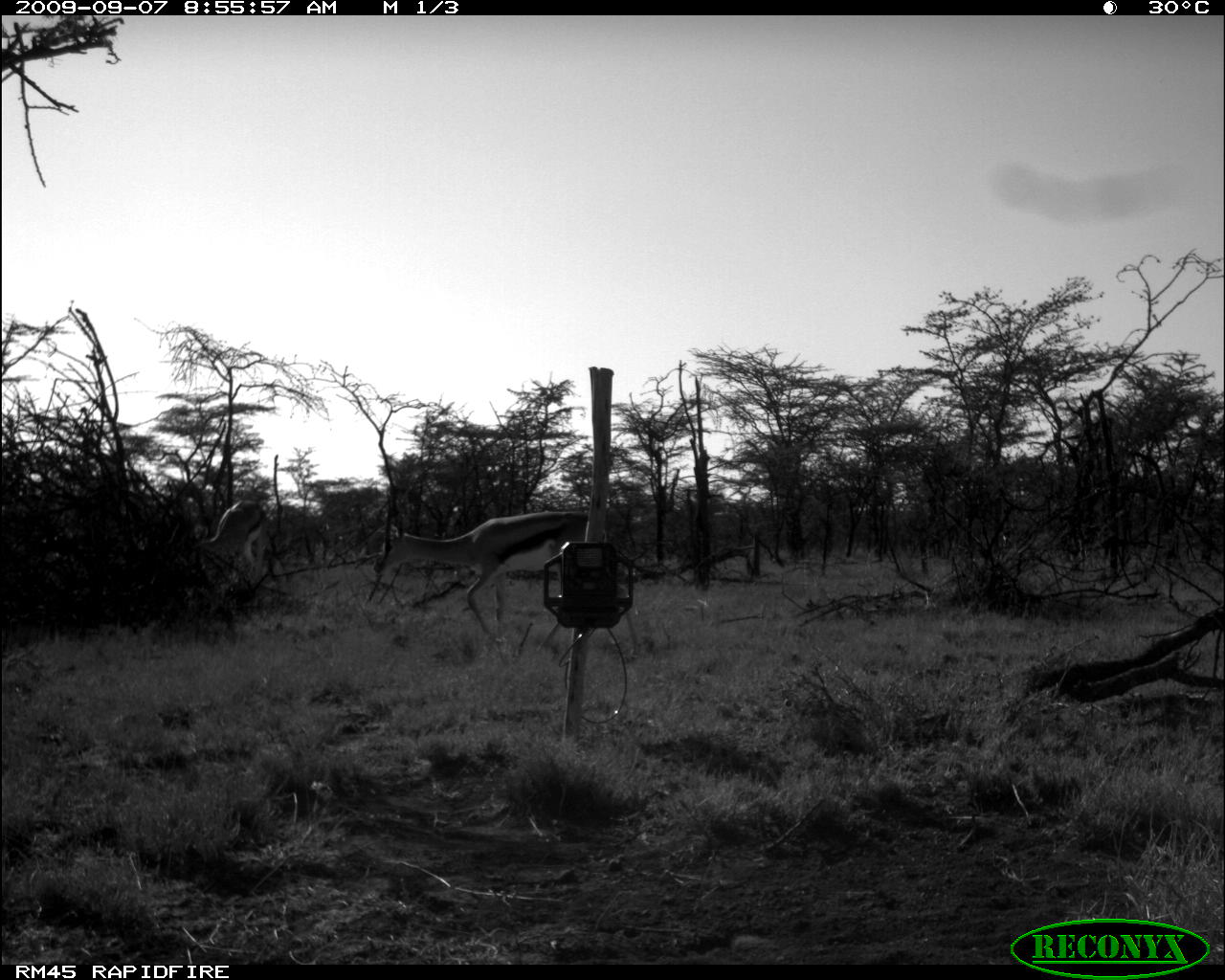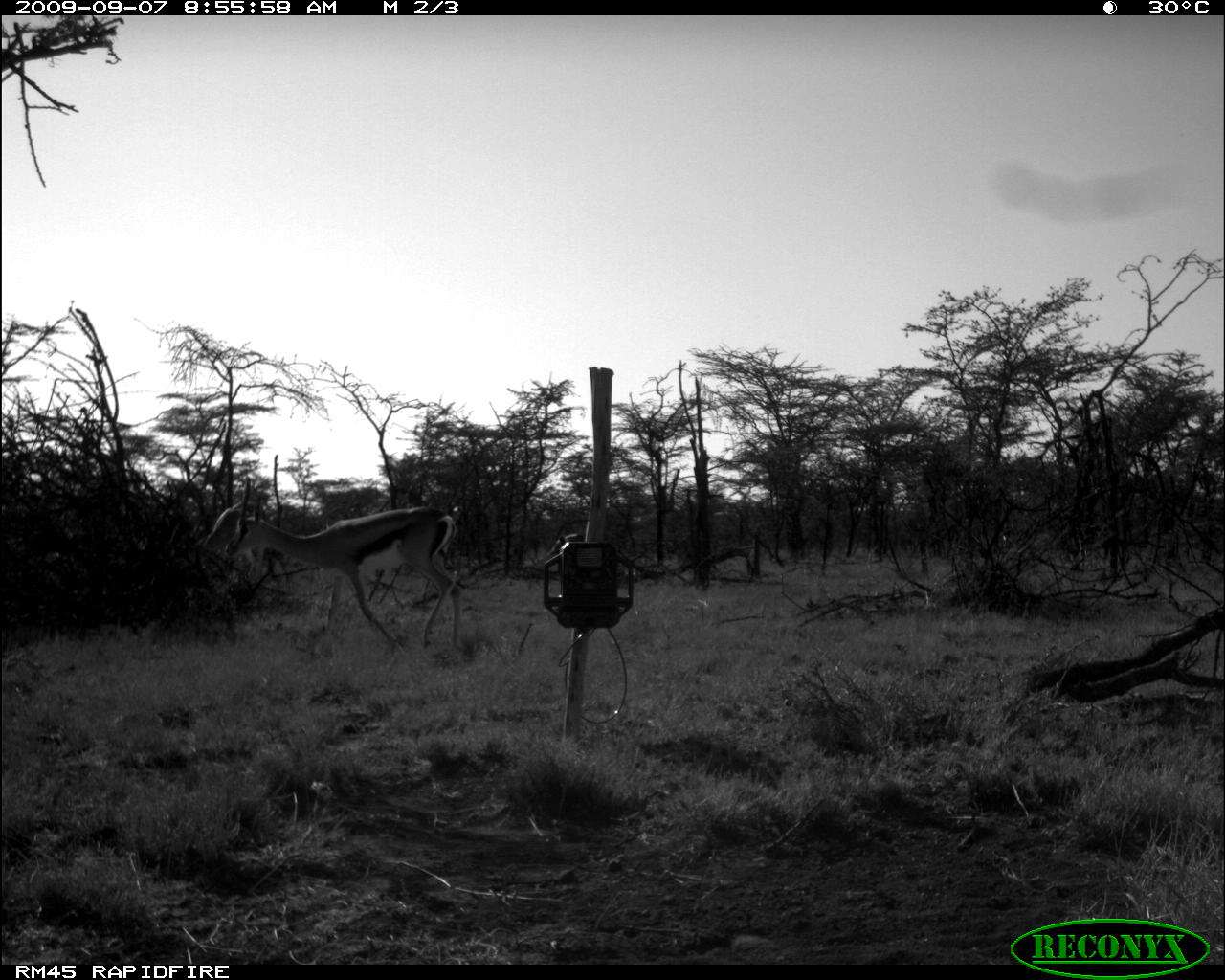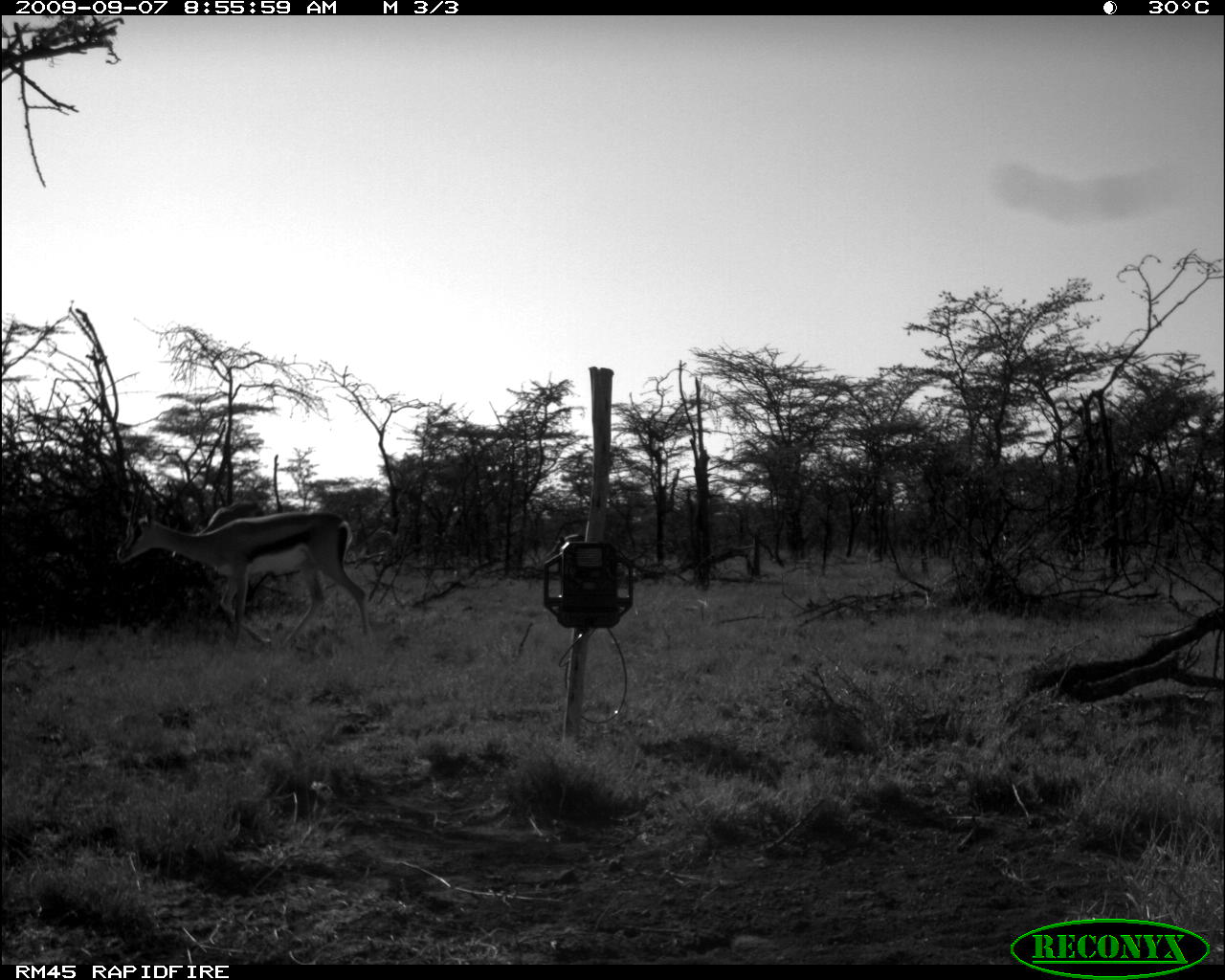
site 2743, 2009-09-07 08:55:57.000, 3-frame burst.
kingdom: Animalia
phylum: Chordata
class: Mammalia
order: Artiodactyla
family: Bovidae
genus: Nanger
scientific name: Nanger granti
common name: grant's gazelle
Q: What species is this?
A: Nanger granti (grant's gazelle).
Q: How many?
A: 2.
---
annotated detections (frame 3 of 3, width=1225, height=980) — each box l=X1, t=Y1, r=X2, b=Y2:
nanger granti: l=116, t=475, r=371, b=651; l=173, t=502, r=265, b=559